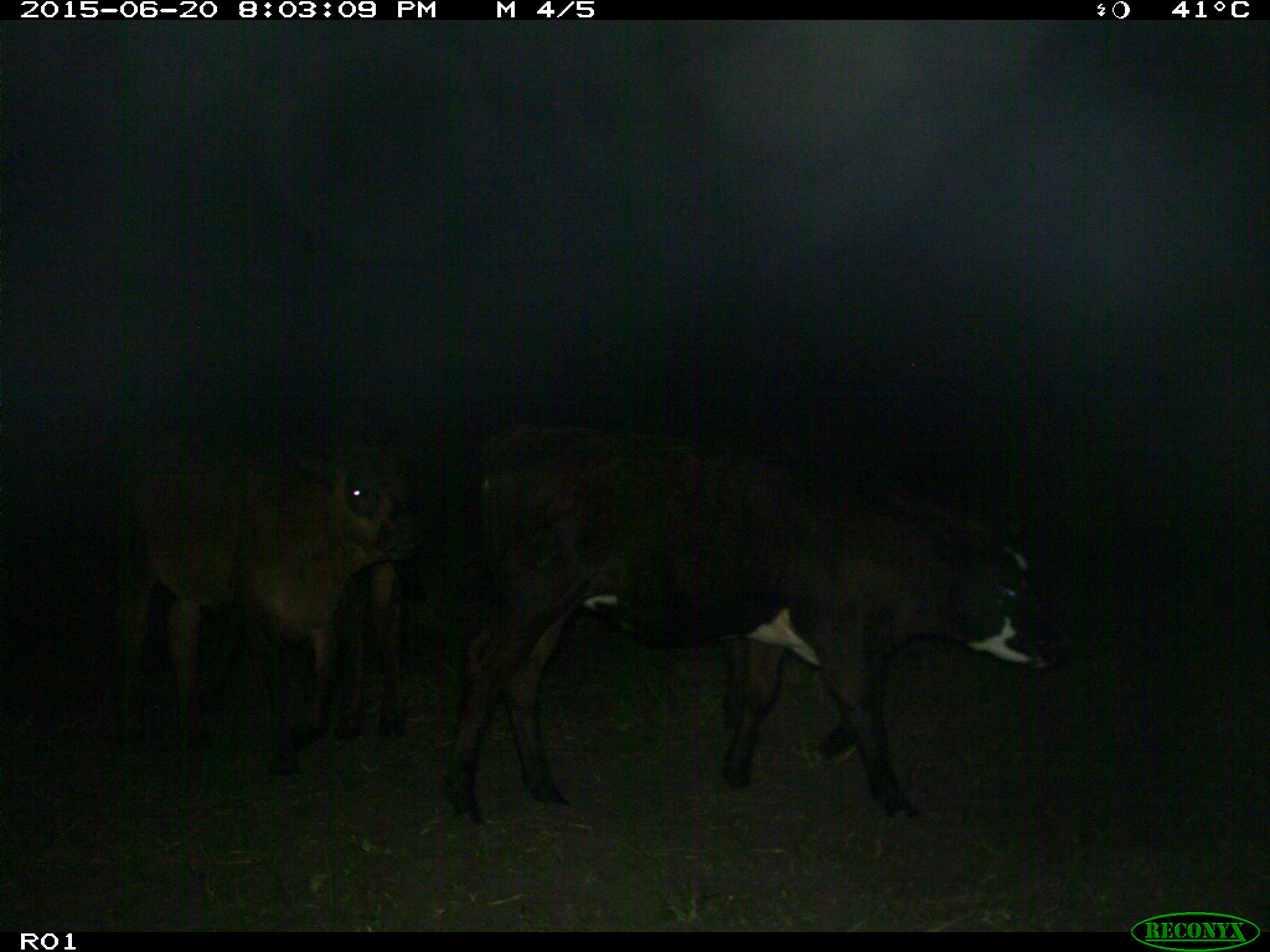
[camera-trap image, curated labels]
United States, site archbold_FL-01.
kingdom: Animalia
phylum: Chordata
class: Mammalia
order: Artiodactyla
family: Bovidae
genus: Bos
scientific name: Bos taurus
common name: domestic cow